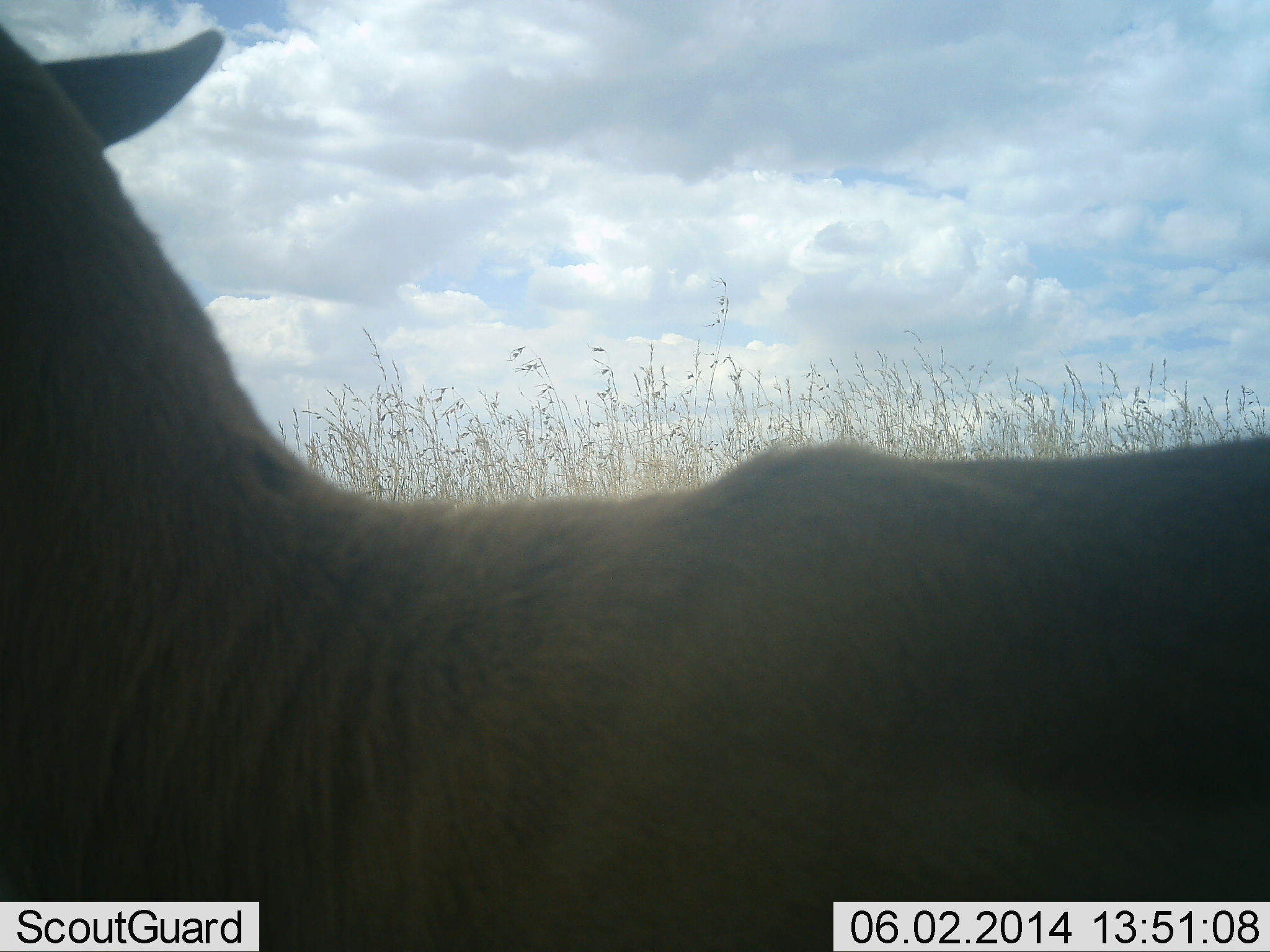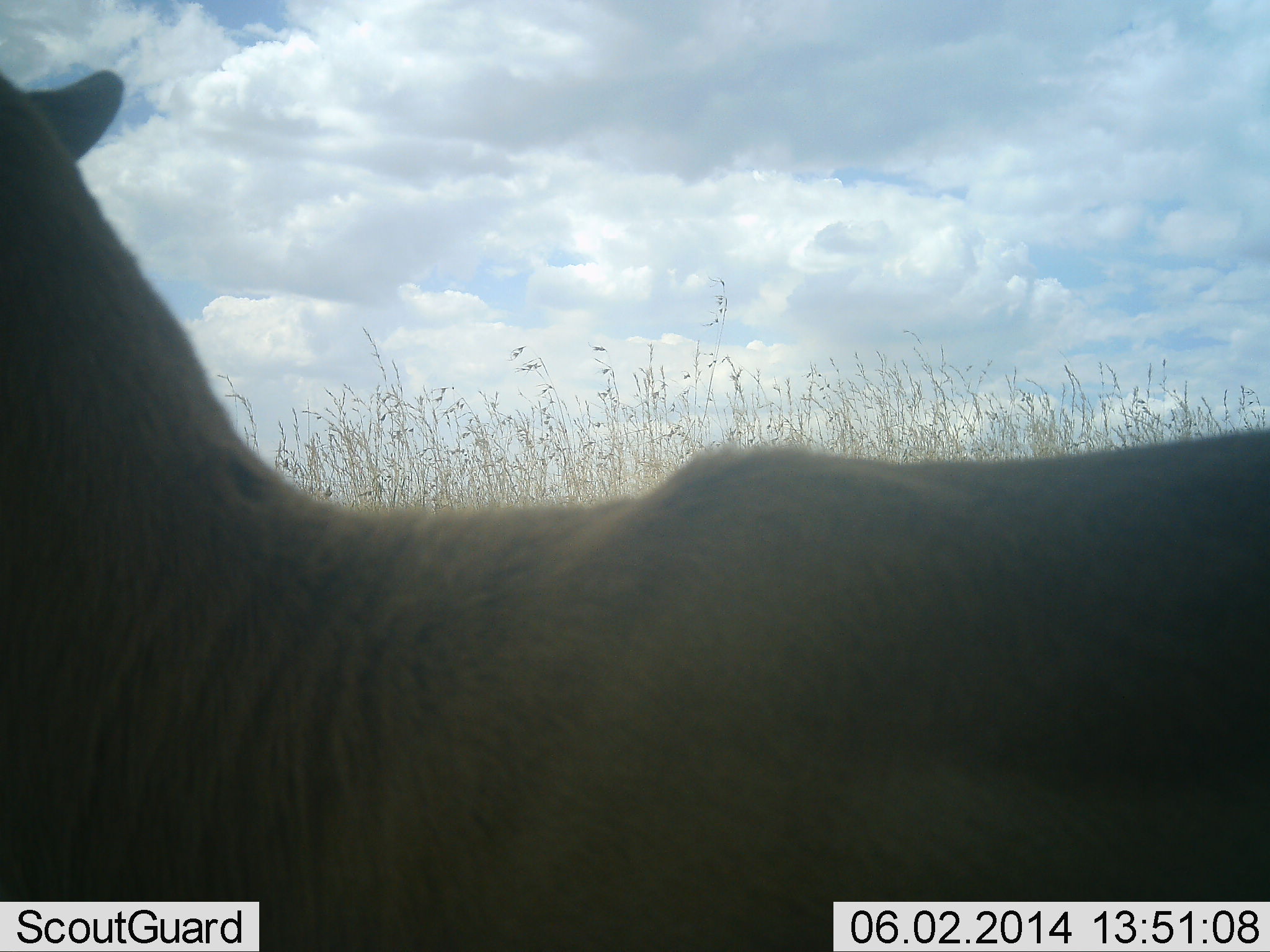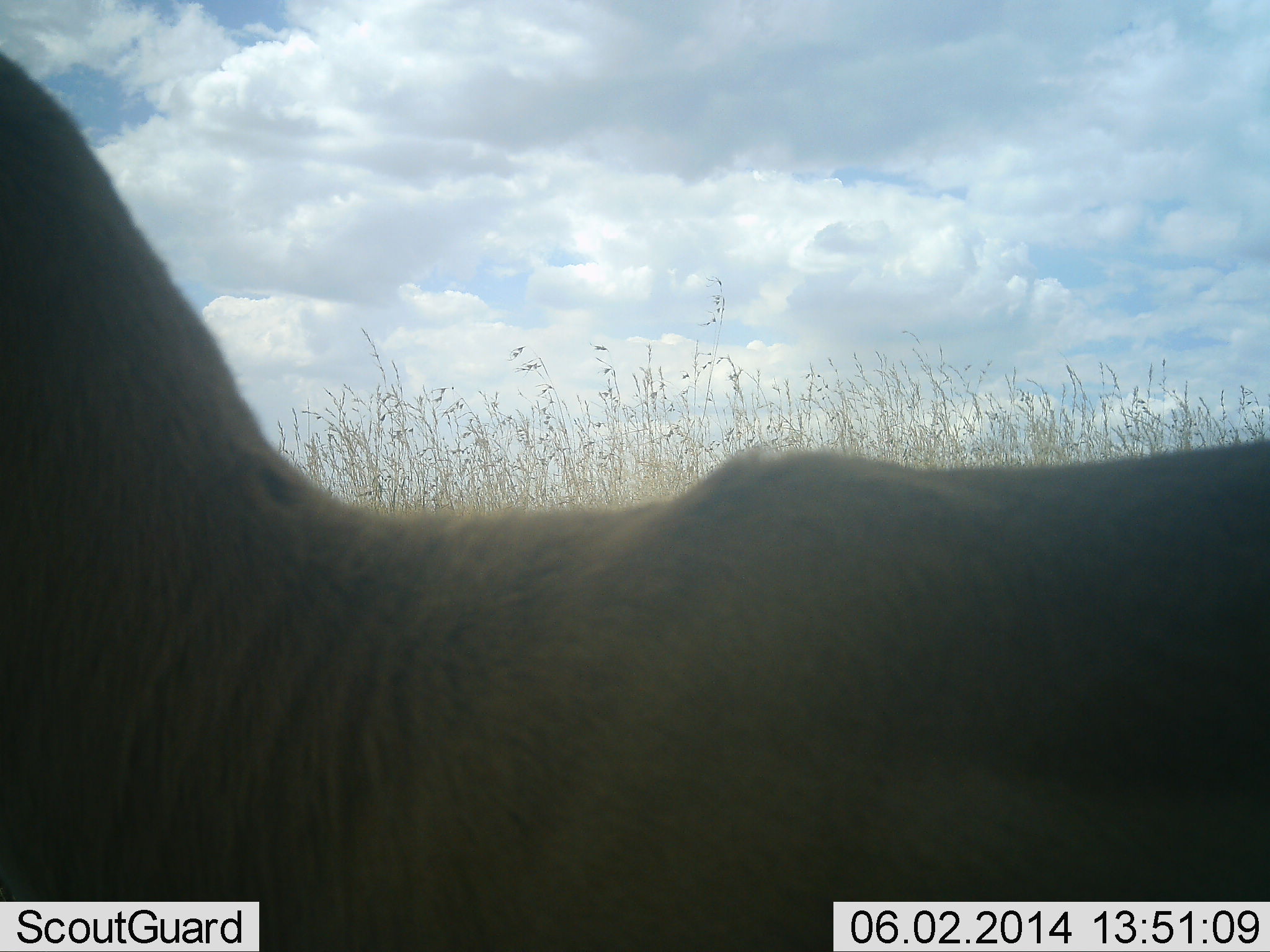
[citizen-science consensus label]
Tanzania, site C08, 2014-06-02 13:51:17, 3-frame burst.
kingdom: Animalia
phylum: Chordata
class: Mammalia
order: Artiodactyla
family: Bovidae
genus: Nanger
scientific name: Nanger granti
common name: grant's gazelle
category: gazellegrants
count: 1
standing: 50%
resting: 50%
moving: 0%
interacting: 0%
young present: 0%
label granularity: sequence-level